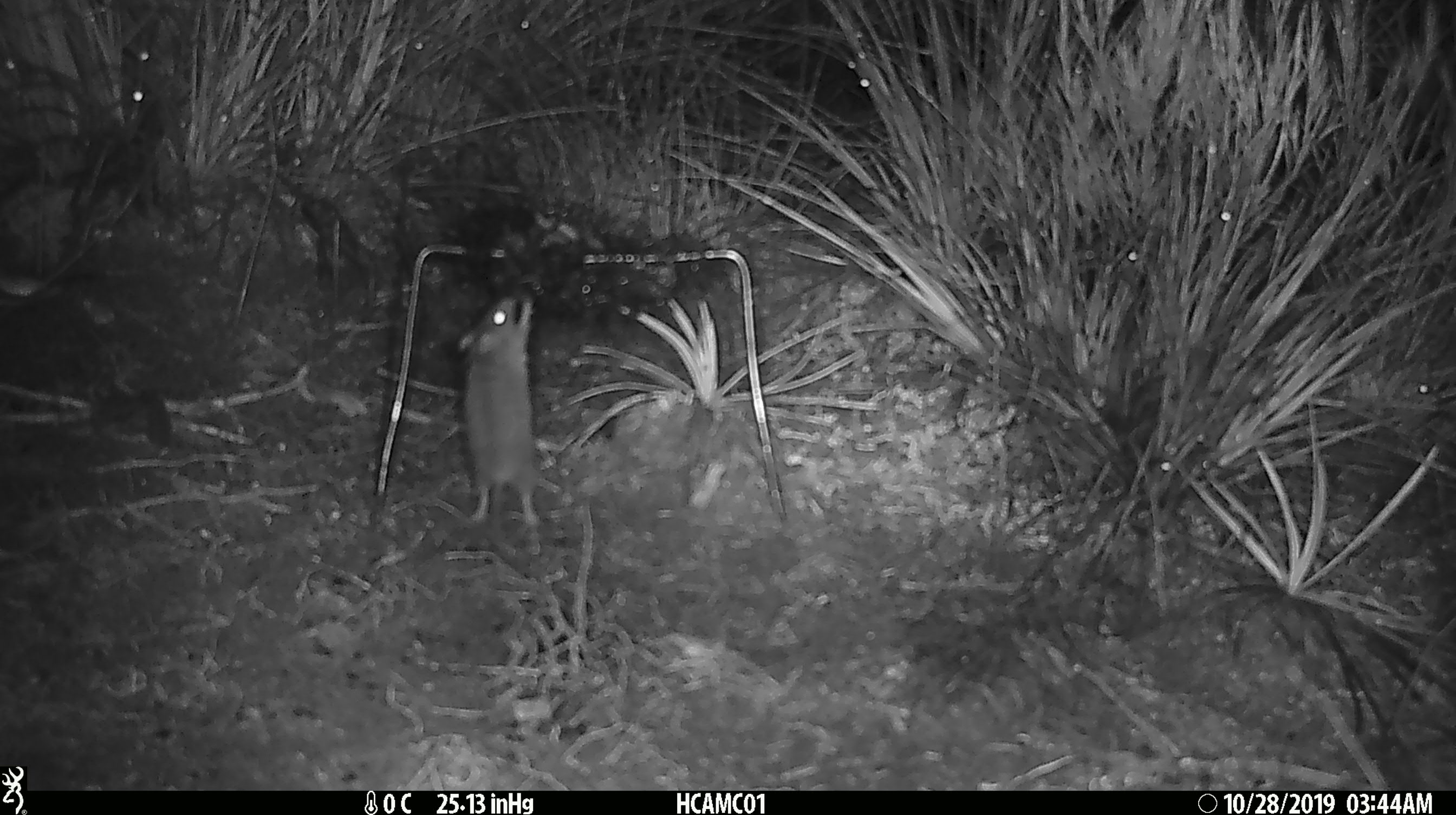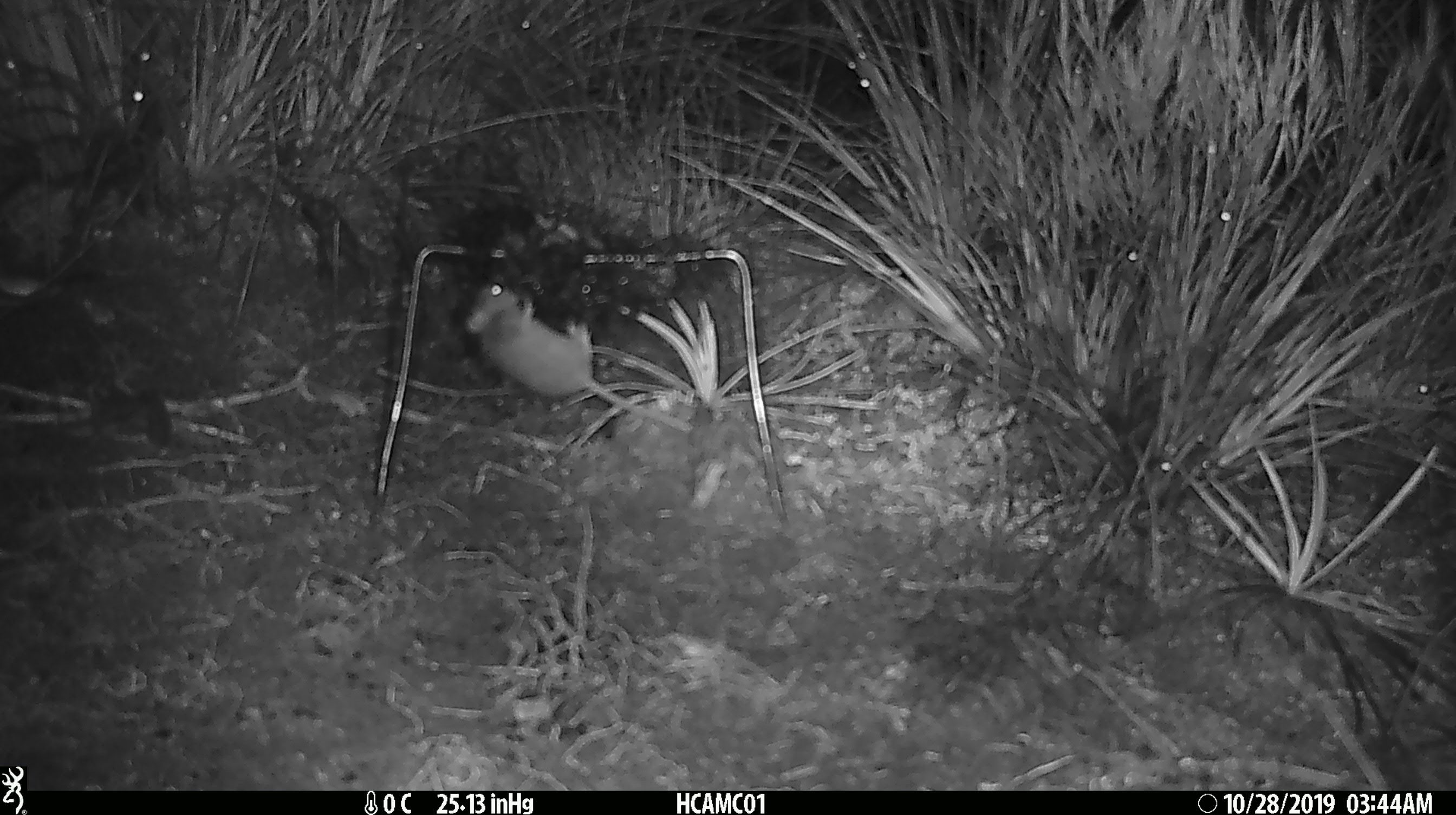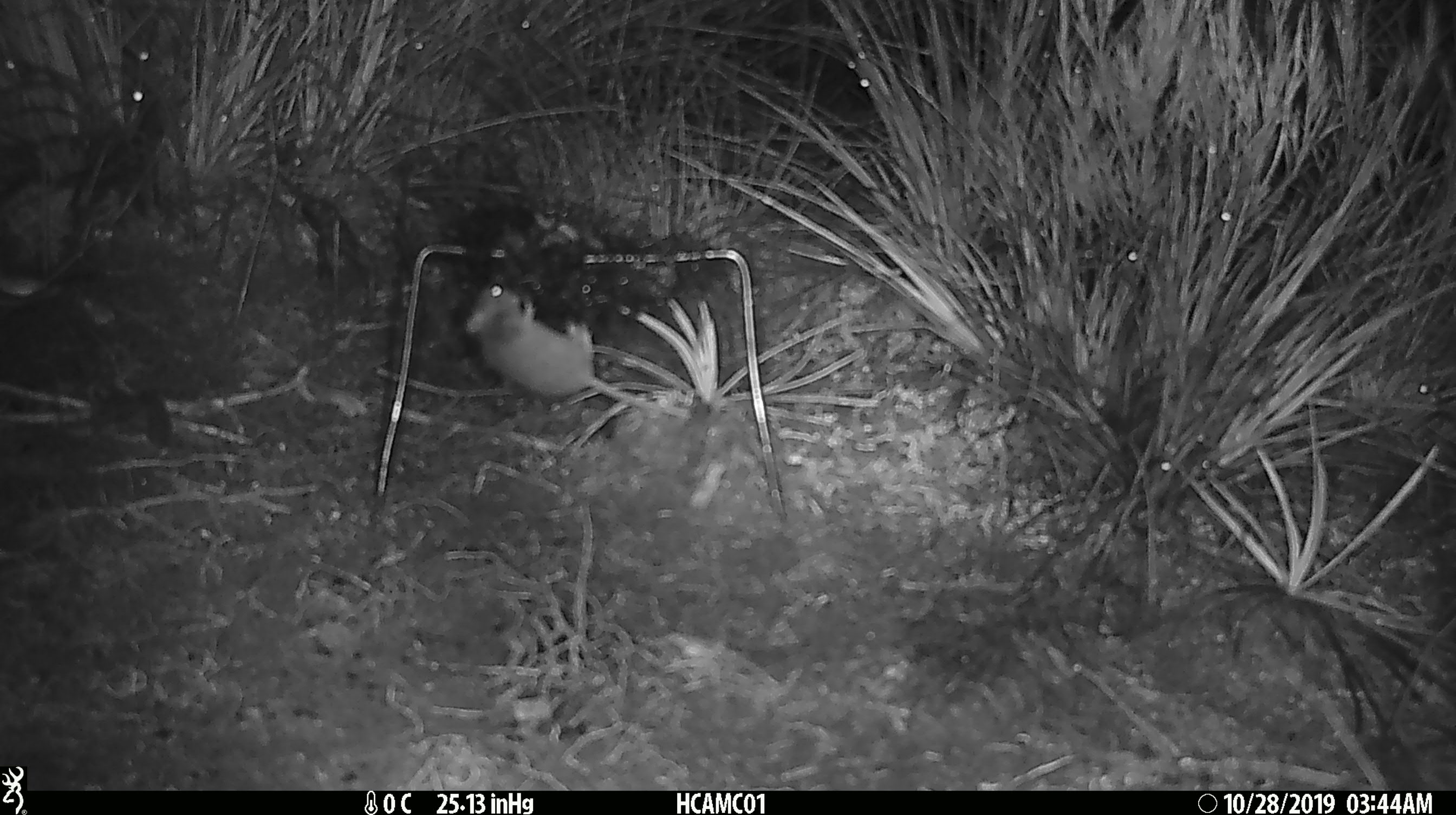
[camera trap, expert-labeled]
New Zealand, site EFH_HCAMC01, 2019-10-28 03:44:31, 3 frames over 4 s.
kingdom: Animalia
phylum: Chordata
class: Mammalia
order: Rodentia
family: Muridae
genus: Mus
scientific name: Mus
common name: mouse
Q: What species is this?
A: Mouse (Mus).